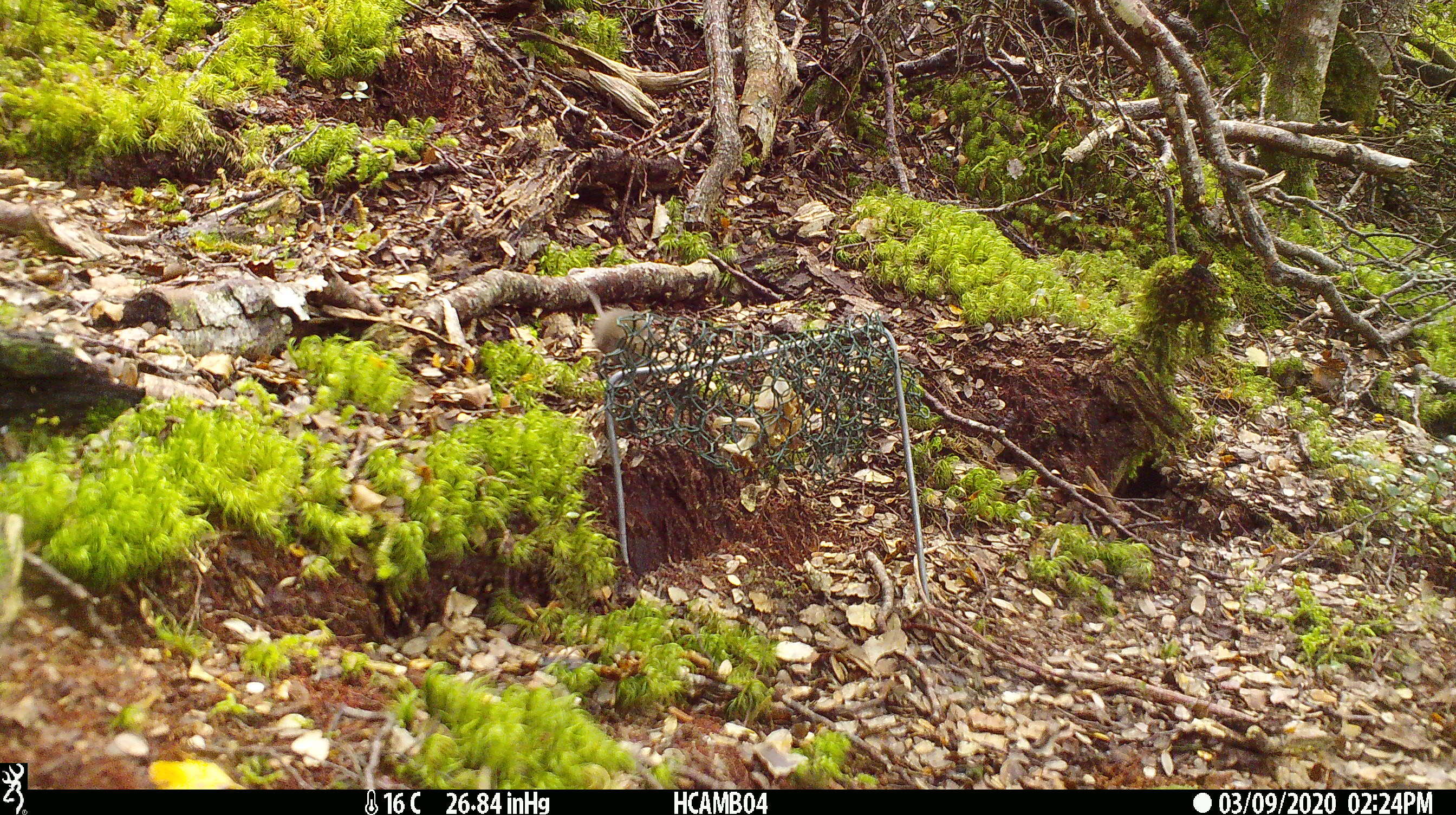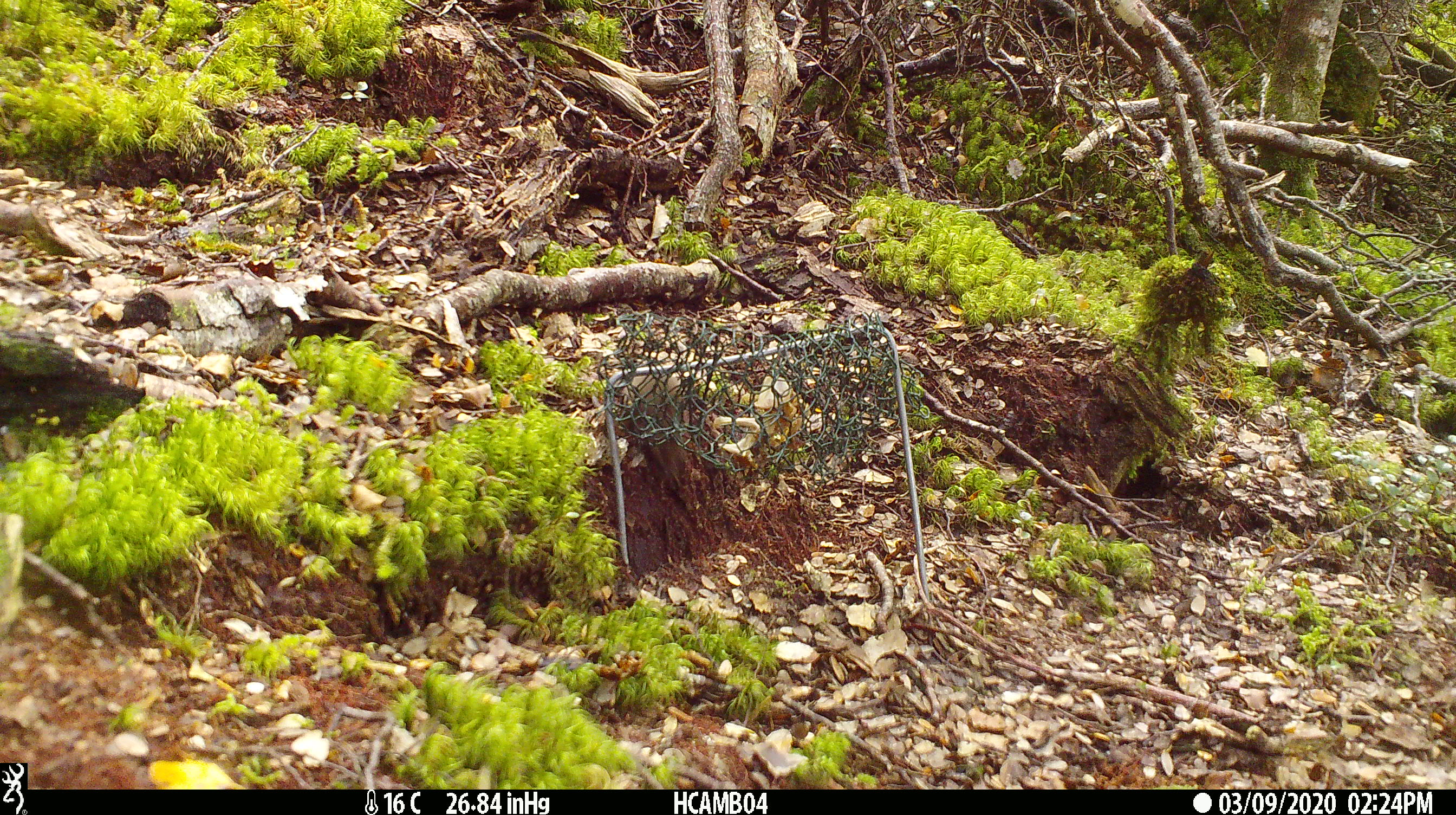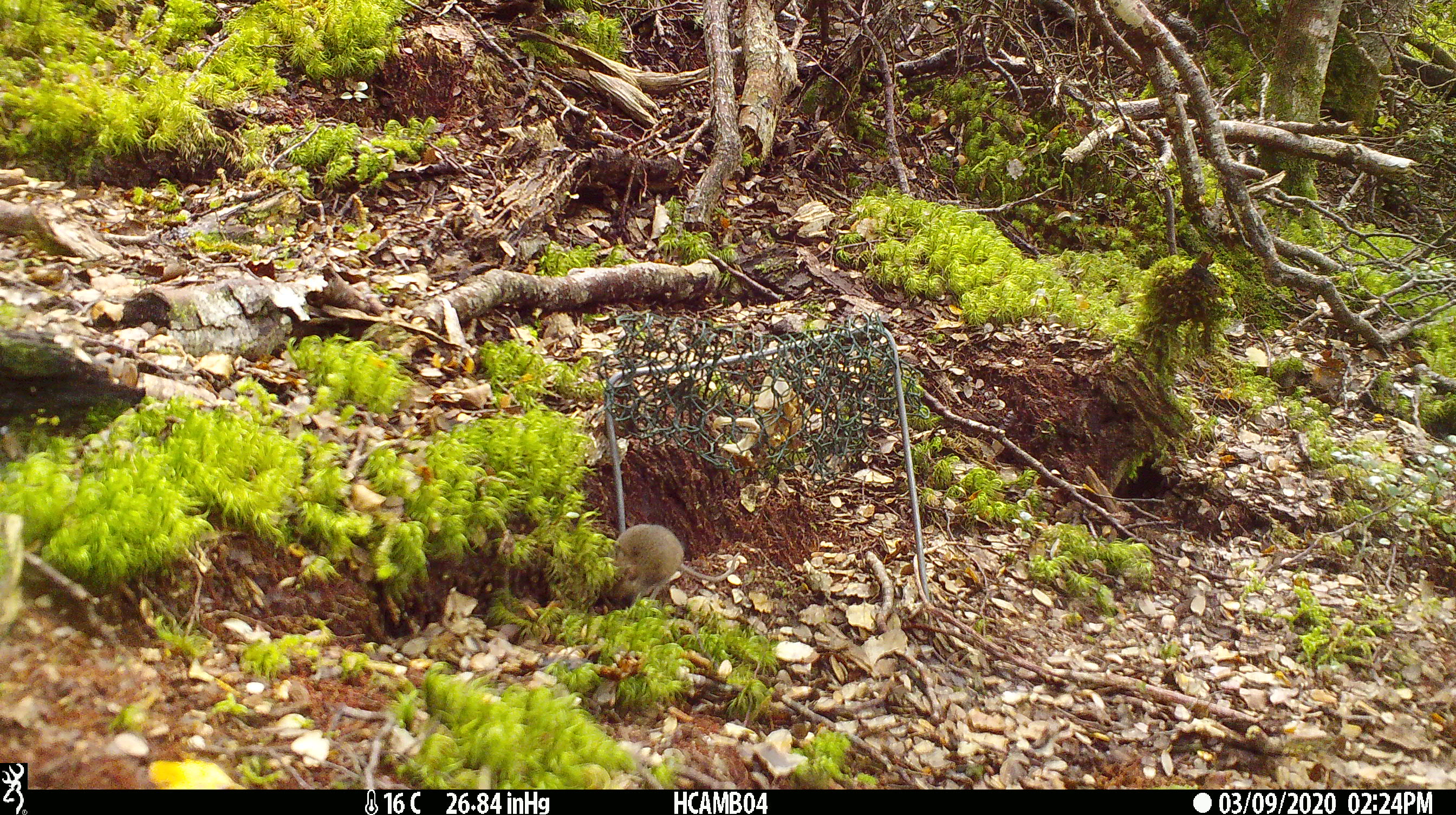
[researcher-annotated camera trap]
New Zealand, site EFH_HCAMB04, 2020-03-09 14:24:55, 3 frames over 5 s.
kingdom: Animalia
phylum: Chordata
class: Mammalia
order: Rodentia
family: Muridae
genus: Mus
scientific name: Mus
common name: mouse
Mouse (Mus).